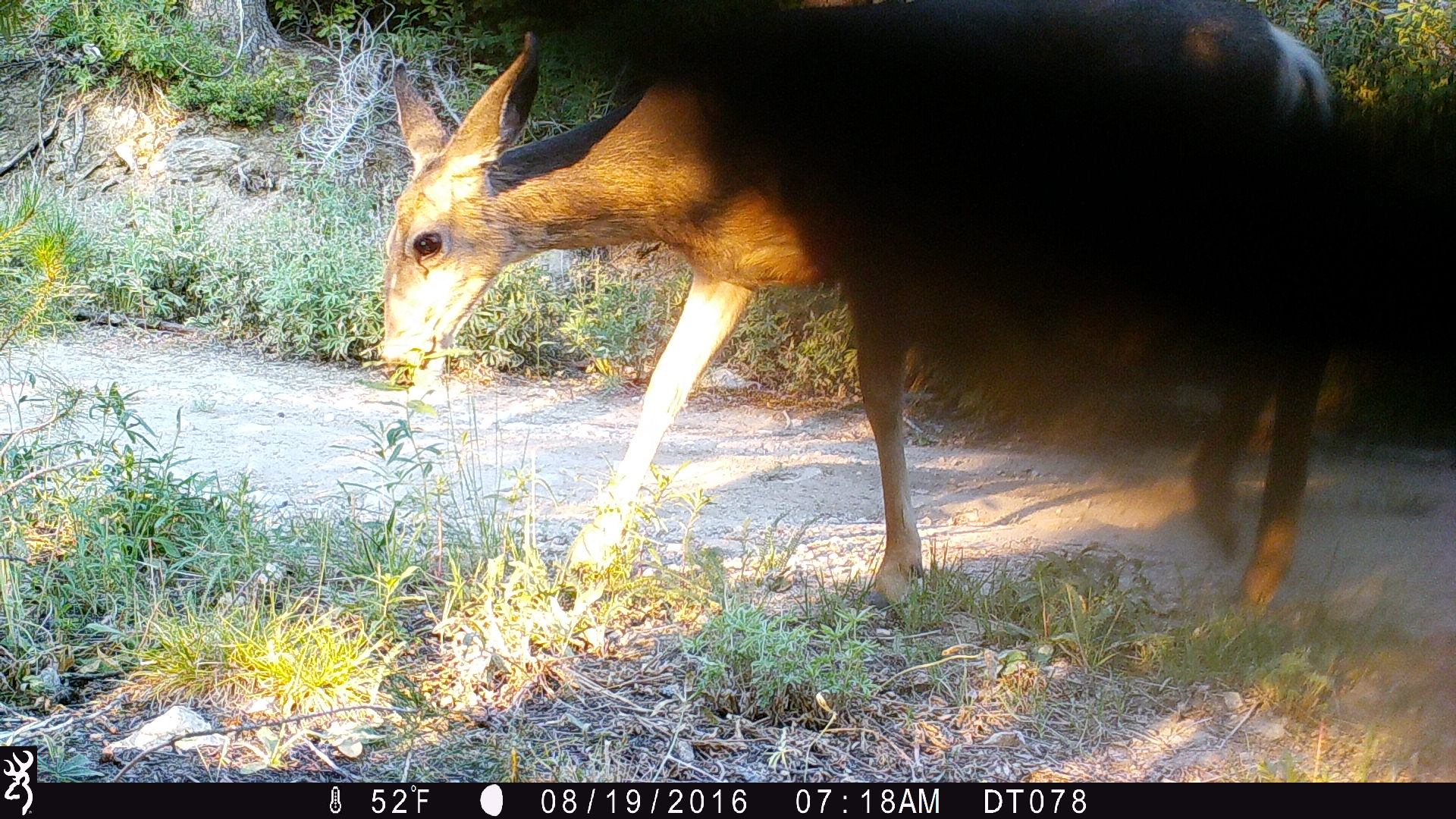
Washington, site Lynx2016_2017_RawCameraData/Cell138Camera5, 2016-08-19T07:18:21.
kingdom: Animalia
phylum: Chordata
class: Mammalia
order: Artiodactyla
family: Cervidae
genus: Odocoileus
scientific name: Odocoileus hemionus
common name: mule deer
Odocoileus hemionus (mule deer). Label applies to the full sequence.